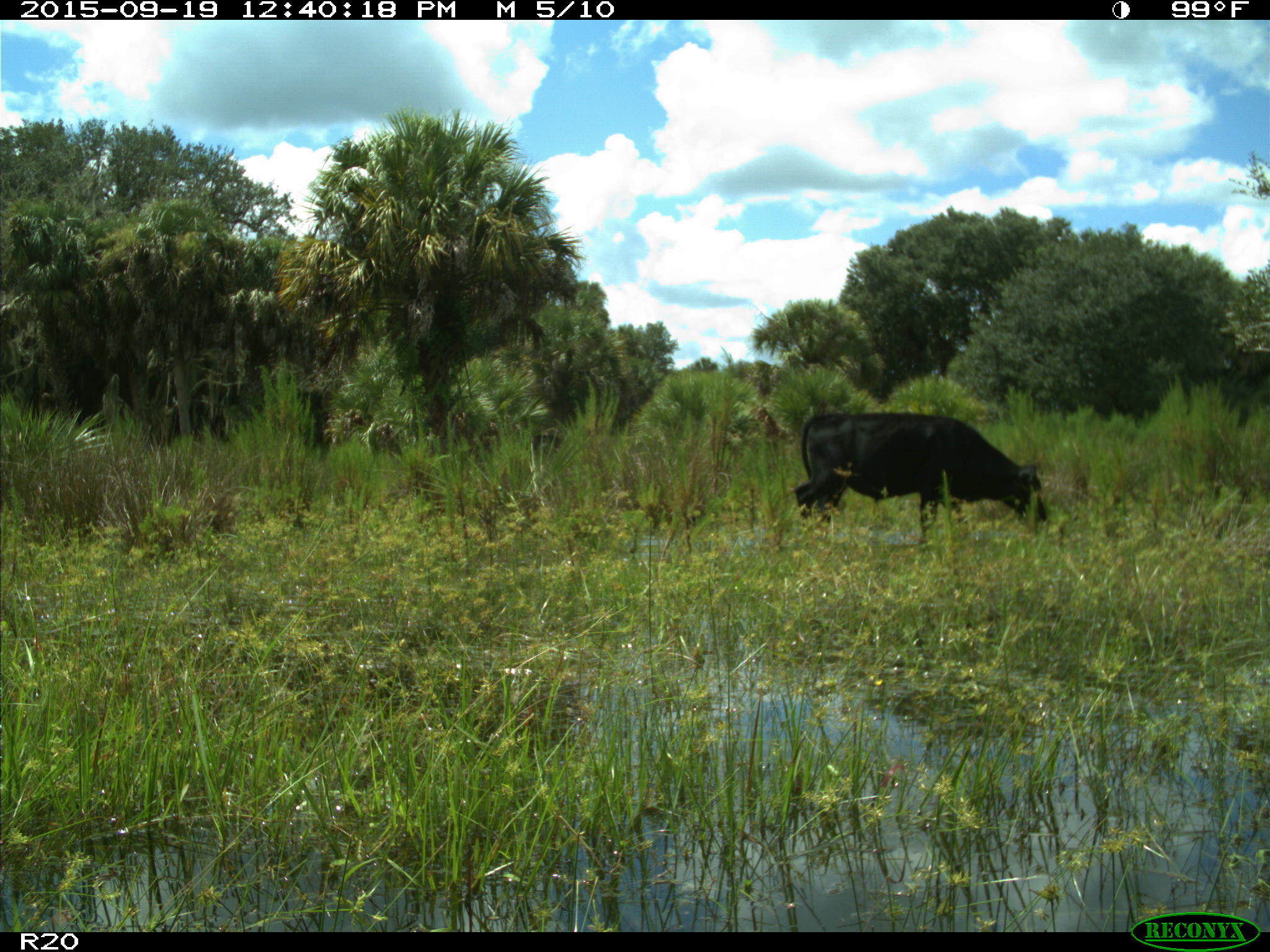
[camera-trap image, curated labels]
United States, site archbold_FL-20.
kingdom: Animalia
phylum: Chordata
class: Mammalia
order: Artiodactyla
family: Bovidae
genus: Bos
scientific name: Bos taurus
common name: domestic cow